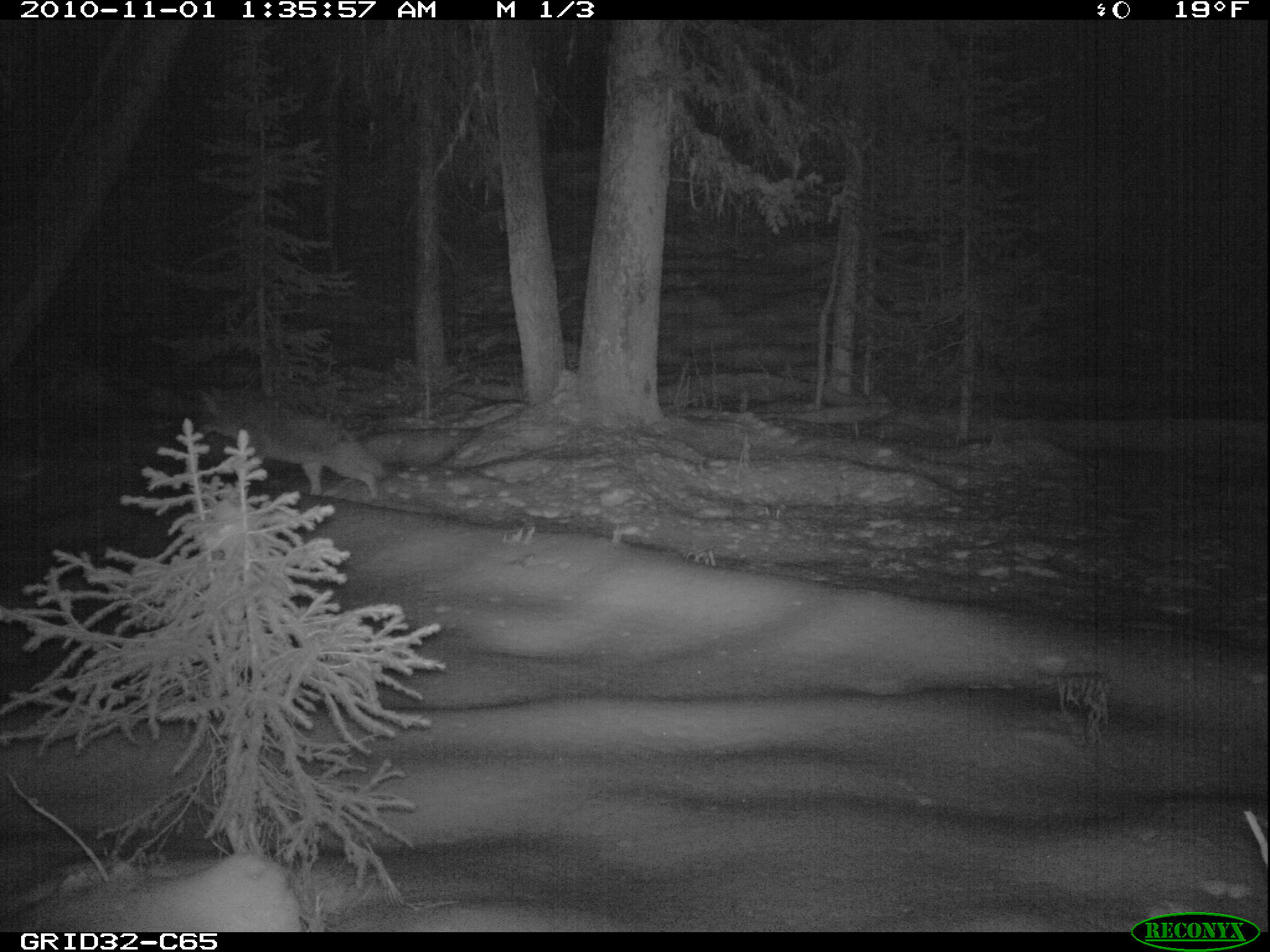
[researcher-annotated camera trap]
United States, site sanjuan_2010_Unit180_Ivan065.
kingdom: Animalia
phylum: Chordata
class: Mammalia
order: Carnivora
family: Canidae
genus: Canis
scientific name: Canis latrans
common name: coyote